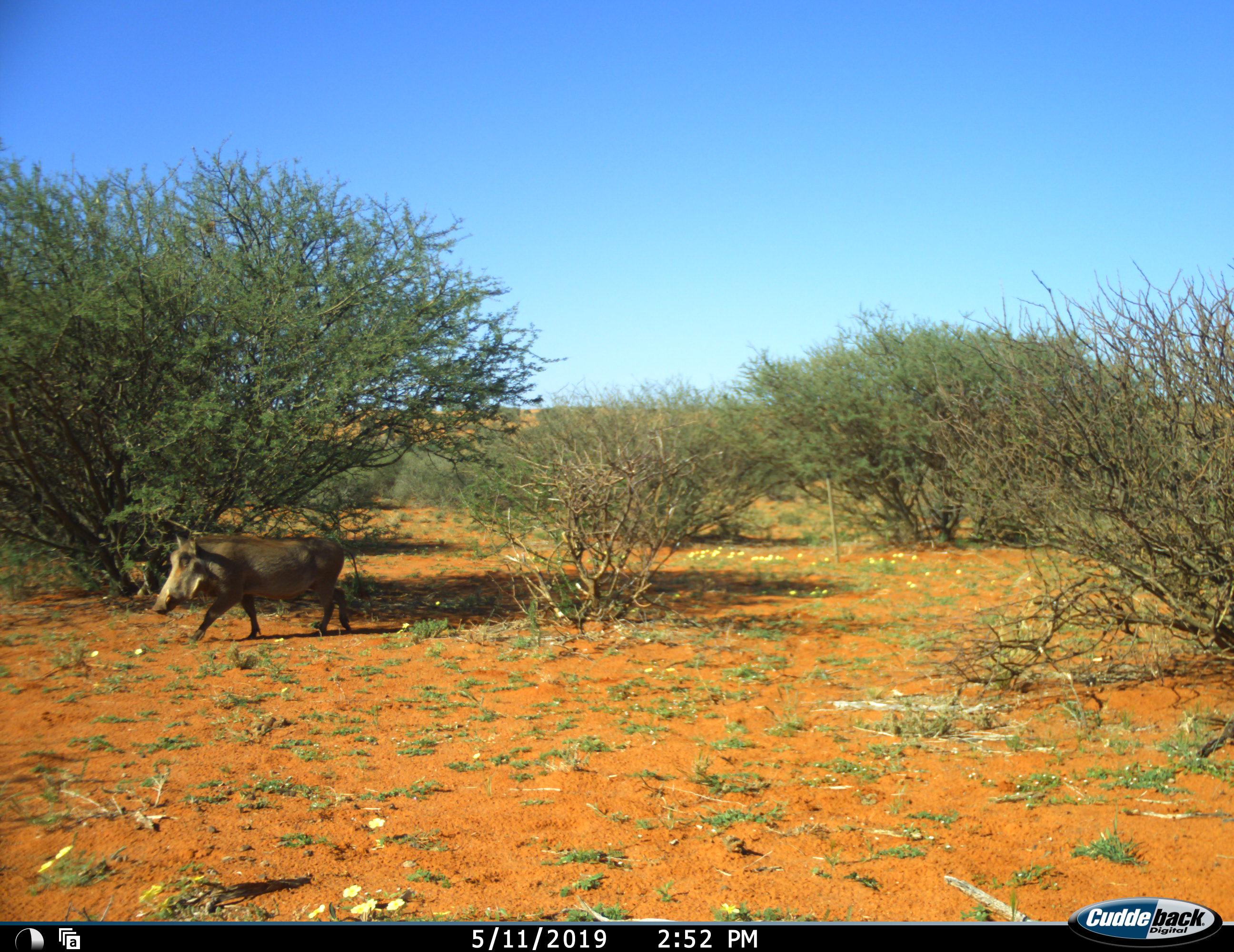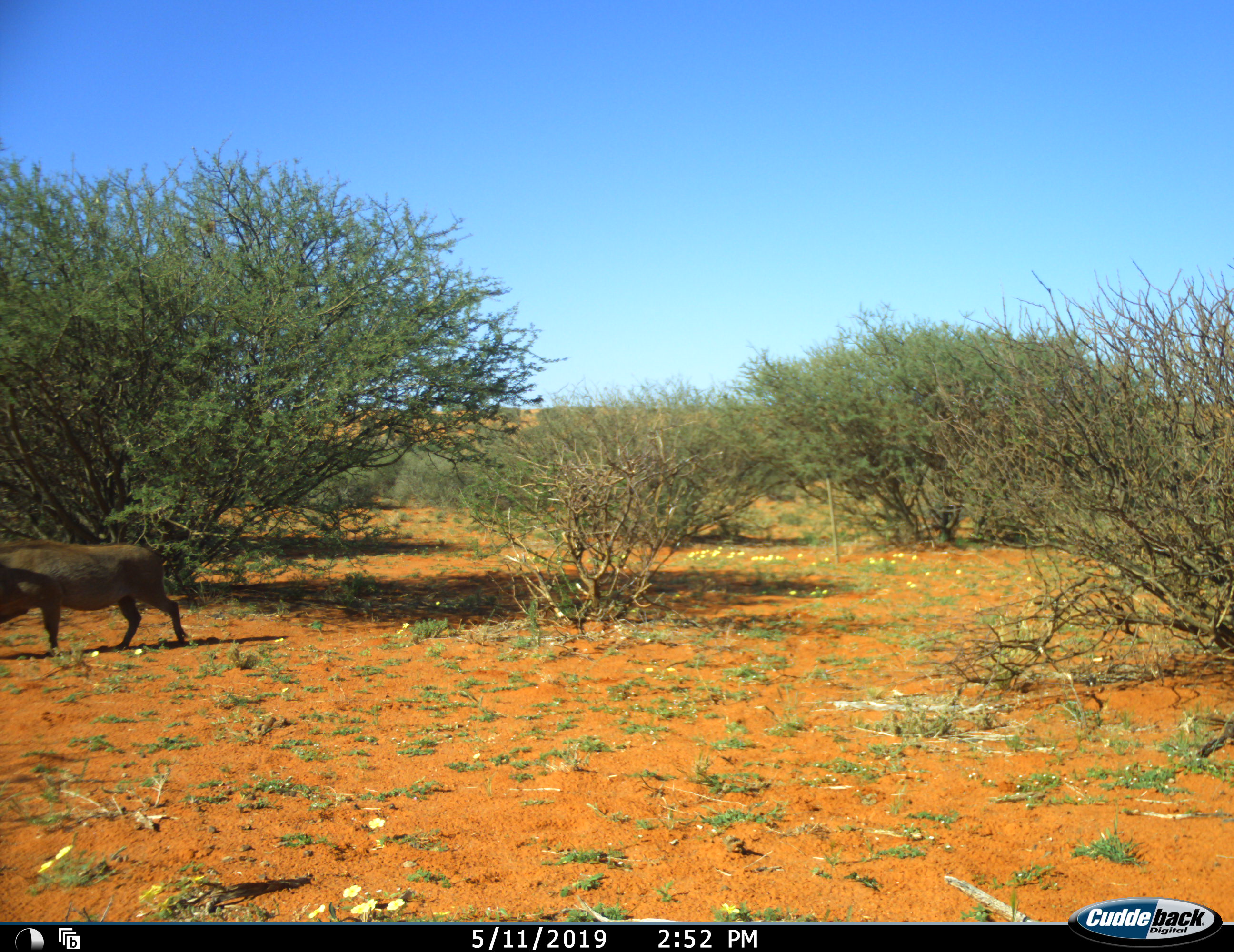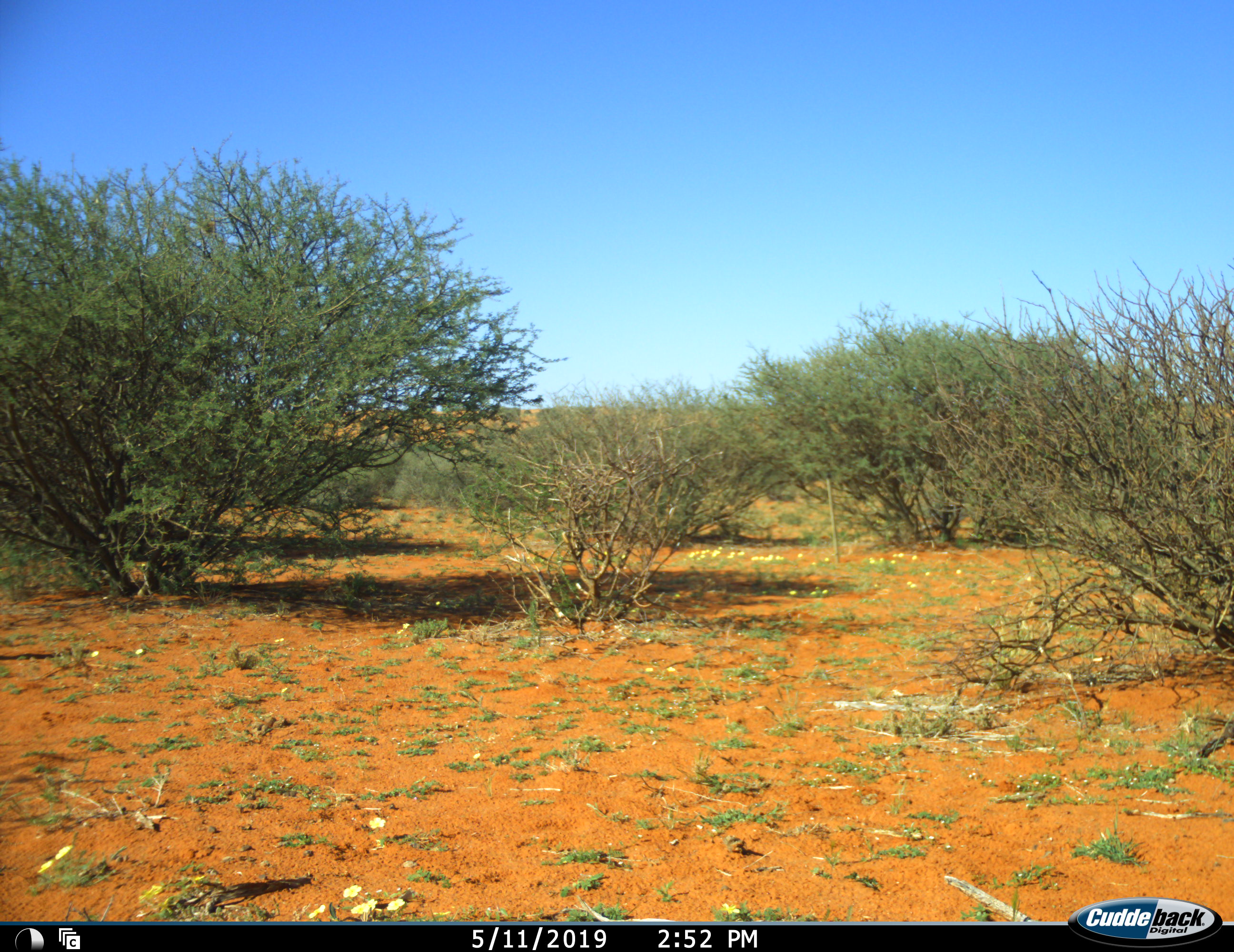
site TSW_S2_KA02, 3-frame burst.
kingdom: Animalia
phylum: Chordata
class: Mammalia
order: Artiodactyla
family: Suidae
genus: Phacochoerus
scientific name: Phacochoerus africanus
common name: warthog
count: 1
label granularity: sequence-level